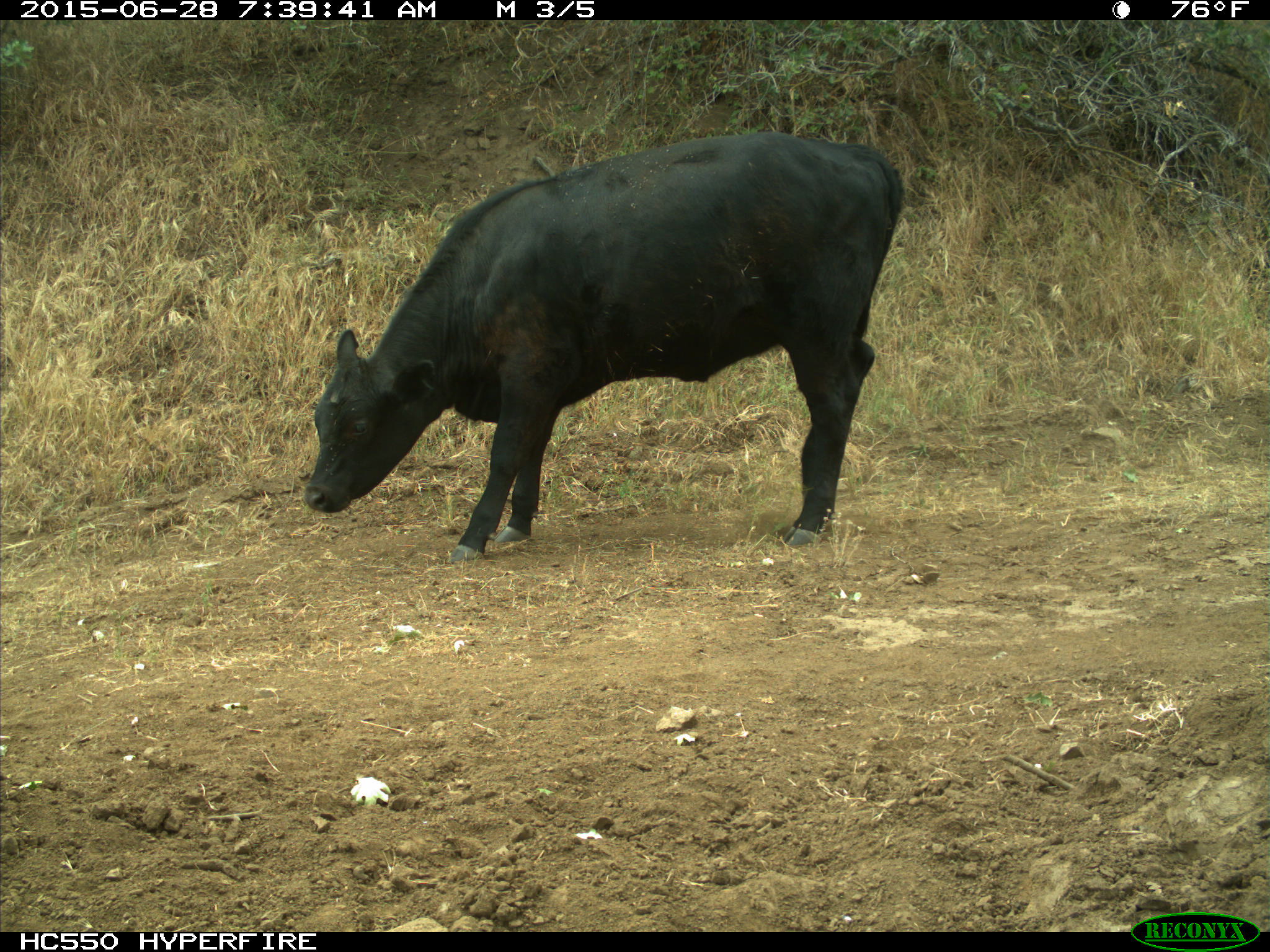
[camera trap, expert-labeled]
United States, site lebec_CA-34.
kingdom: Animalia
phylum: Chordata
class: Mammalia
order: Artiodactyla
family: Bovidae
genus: Bos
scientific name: Bos taurus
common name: domestic cow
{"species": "Bos taurus (domestic cow)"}